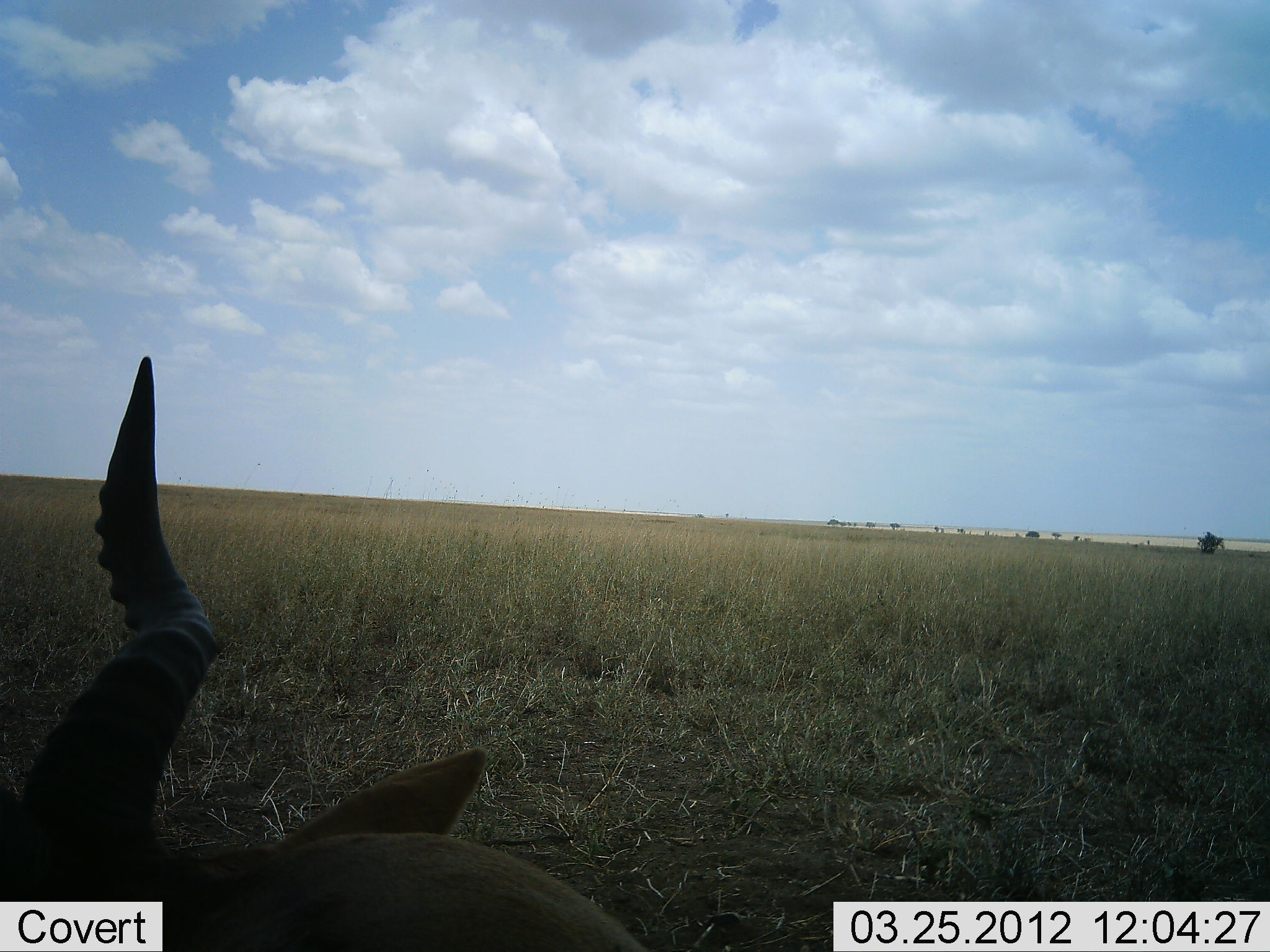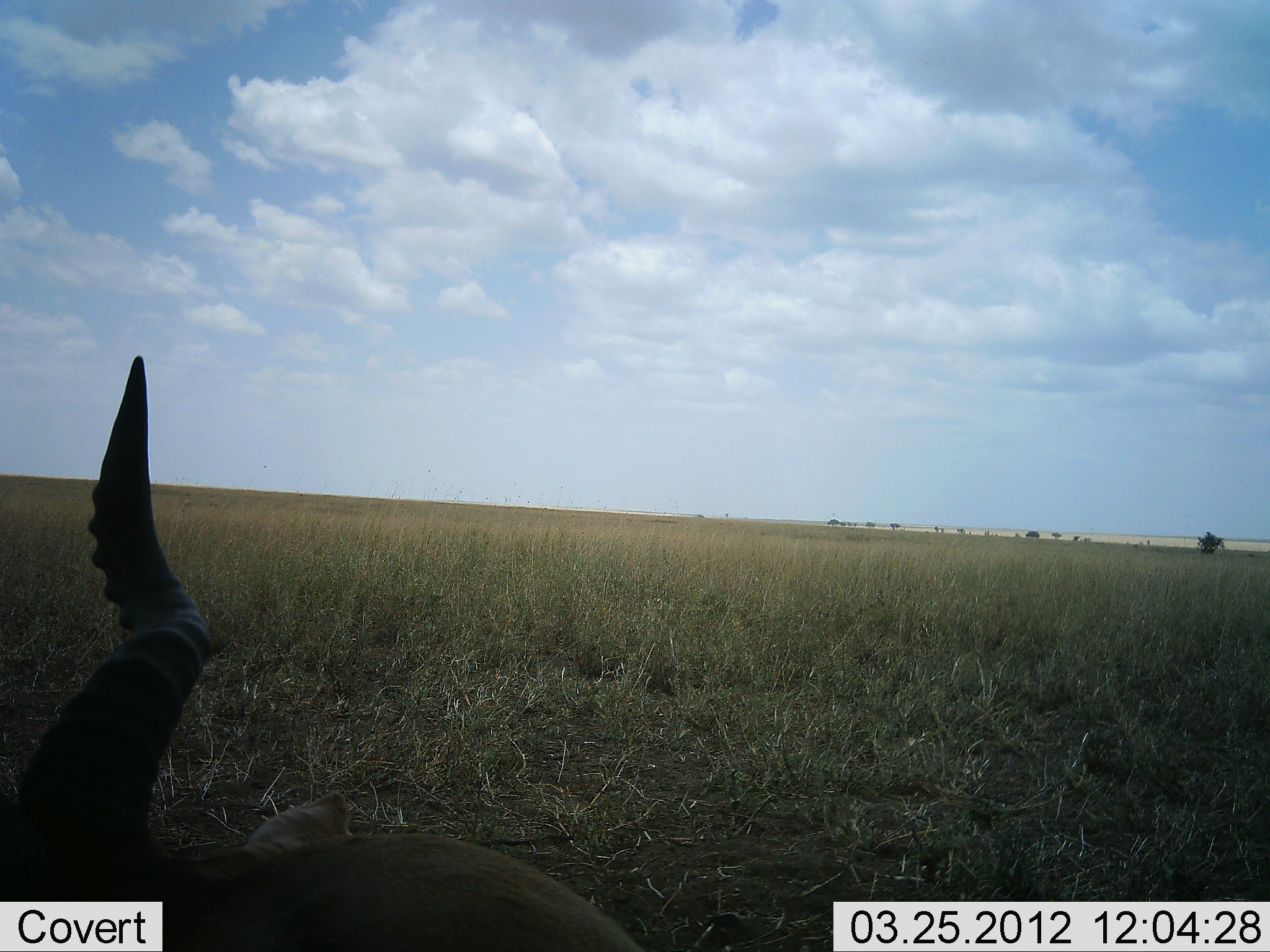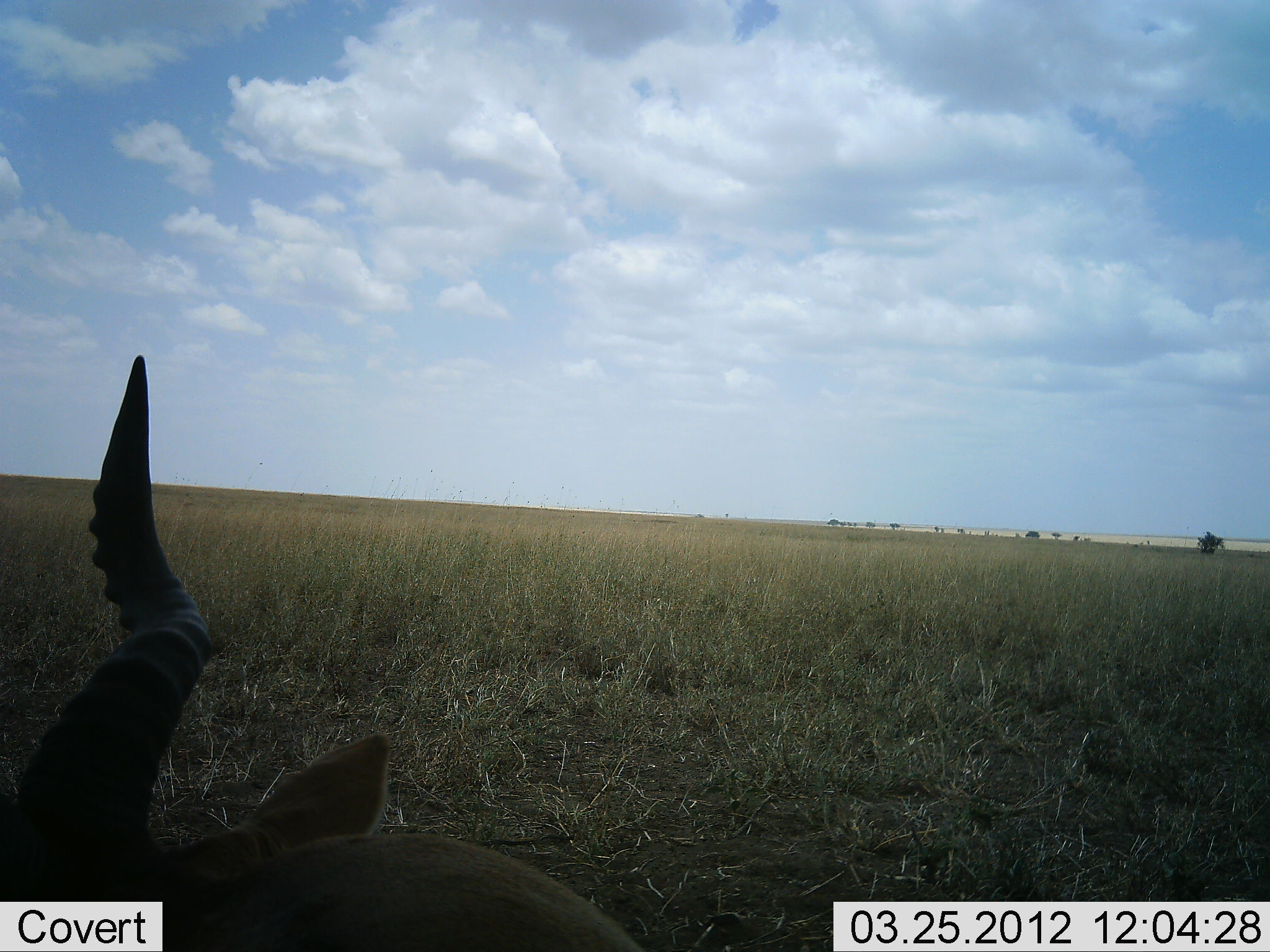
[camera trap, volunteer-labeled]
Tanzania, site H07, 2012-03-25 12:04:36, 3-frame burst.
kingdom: Animalia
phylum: Chordata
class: Mammalia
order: Artiodactyla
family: Bovidae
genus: Alcelaphus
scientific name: Alcelaphus buselaphus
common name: hartebeest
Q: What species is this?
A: Hartebeest (Alcelaphus buselaphus).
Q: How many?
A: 1.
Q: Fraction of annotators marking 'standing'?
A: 22%.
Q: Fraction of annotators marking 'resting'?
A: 78%.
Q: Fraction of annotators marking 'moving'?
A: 0%.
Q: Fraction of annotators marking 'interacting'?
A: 0%.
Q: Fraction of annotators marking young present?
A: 0%.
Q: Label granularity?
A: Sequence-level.